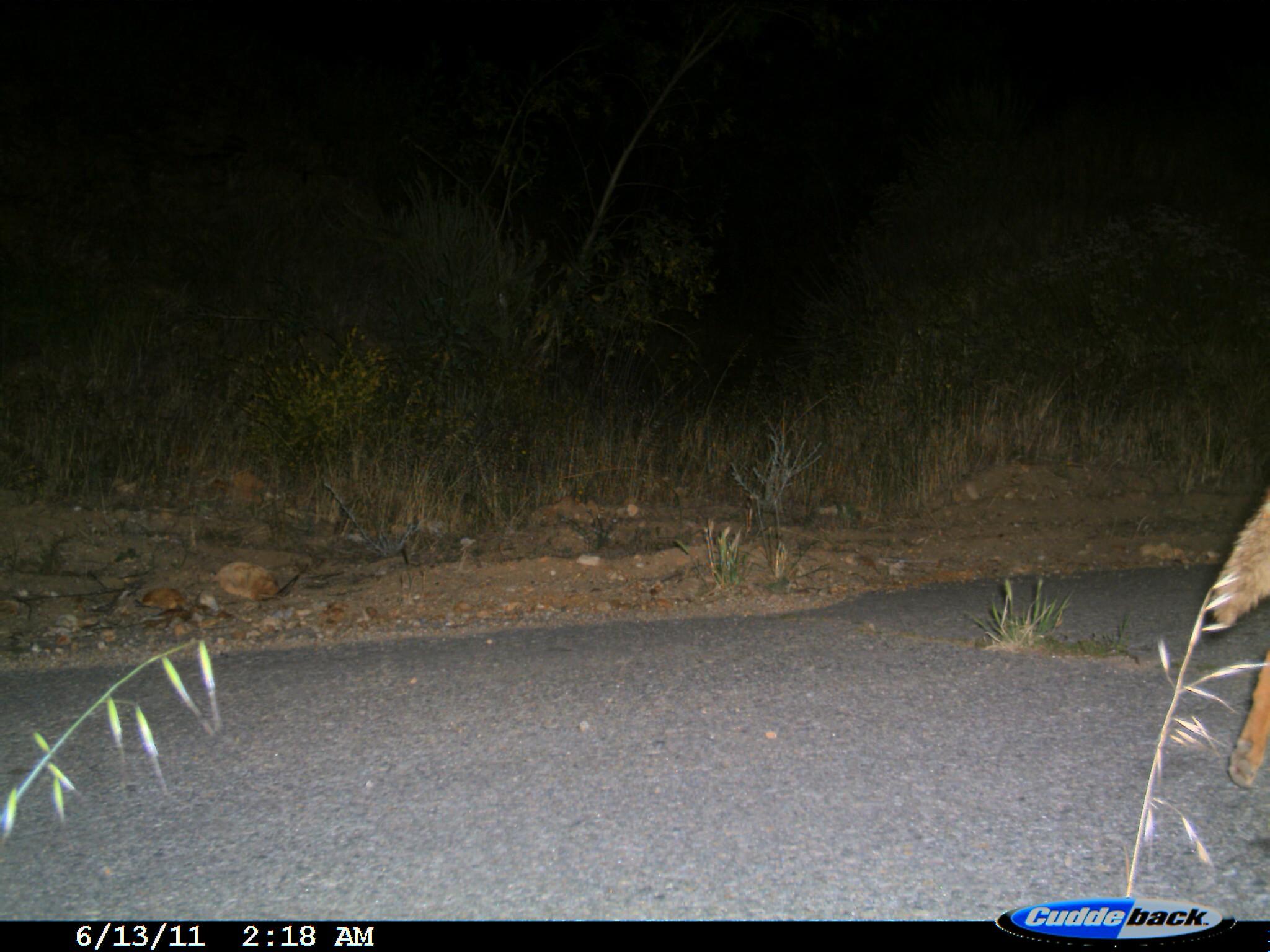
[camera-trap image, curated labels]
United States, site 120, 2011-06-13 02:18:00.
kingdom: Animalia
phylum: Chordata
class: Mammalia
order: Carnivora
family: Canidae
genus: Canis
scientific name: Canis latrans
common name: coyote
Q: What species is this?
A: Coyote (Canis latrans).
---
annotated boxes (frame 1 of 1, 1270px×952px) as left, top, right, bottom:
coyote: 1191, 474, 1265, 806